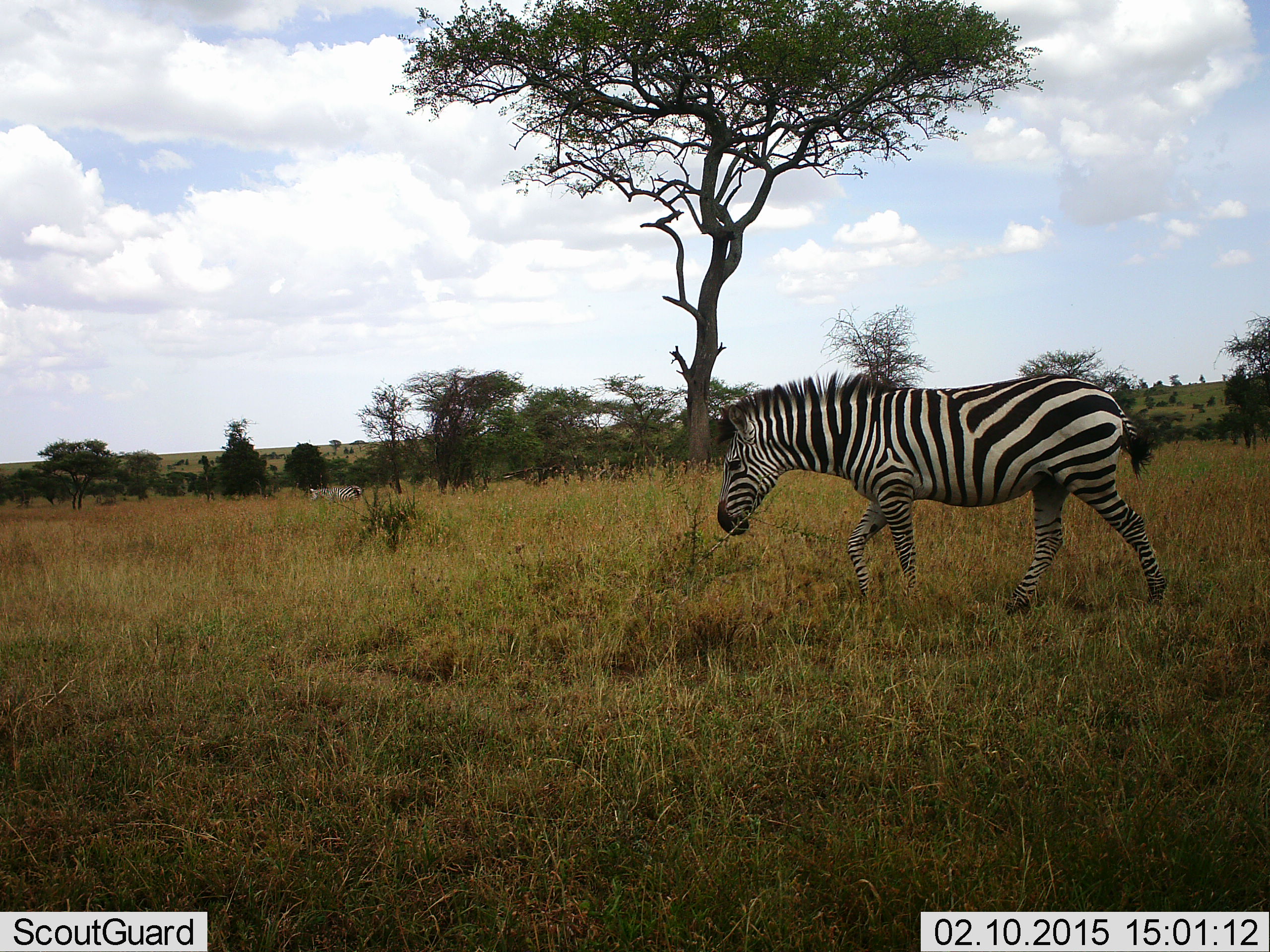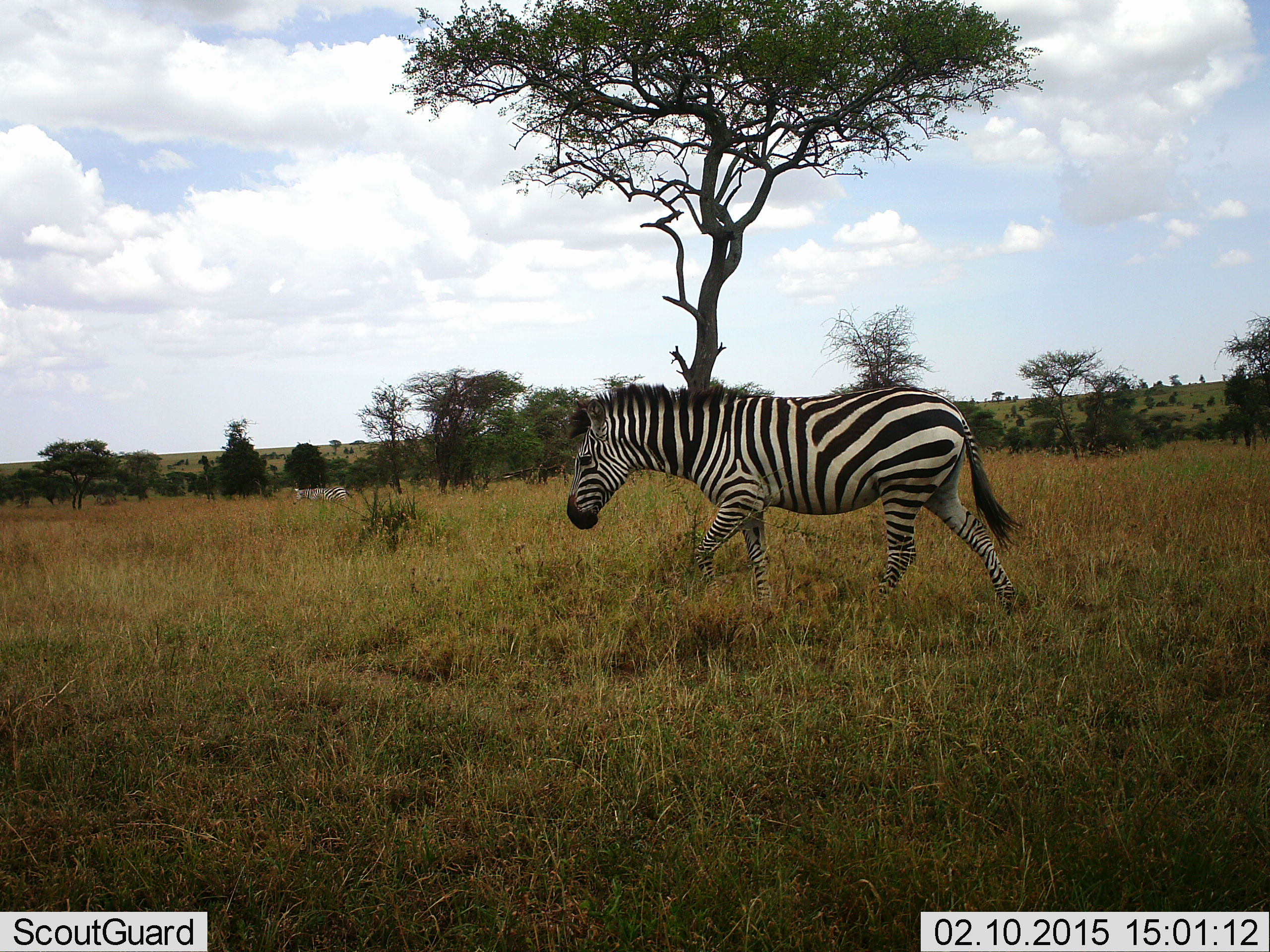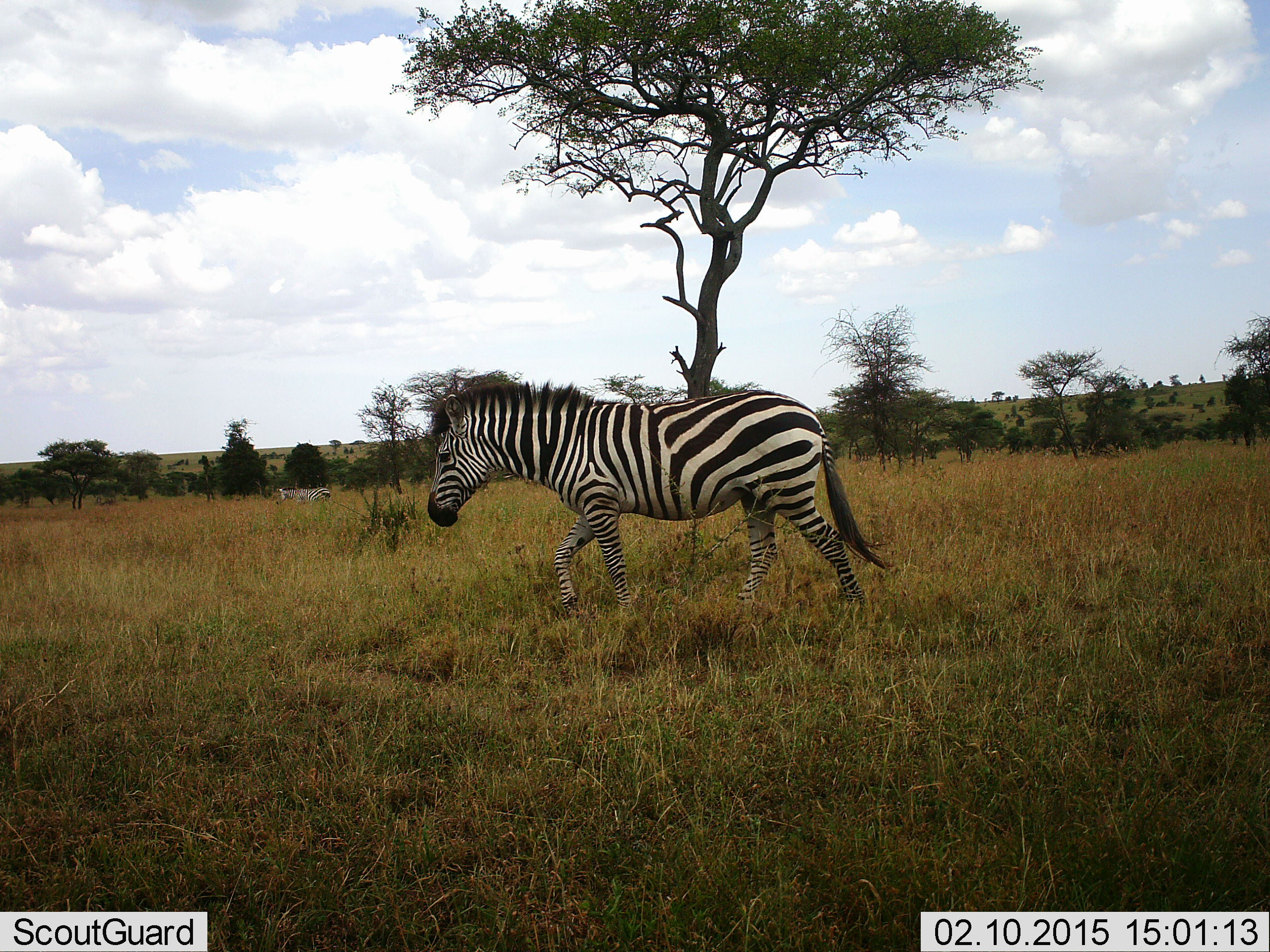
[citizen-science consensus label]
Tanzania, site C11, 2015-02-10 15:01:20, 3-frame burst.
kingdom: Animalia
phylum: Chordata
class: Mammalia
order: Perissodactyla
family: Equidae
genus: Equus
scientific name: Equus quagga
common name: plains zebra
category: zebra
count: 2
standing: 0%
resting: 0%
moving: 100%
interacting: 0%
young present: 0%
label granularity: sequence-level